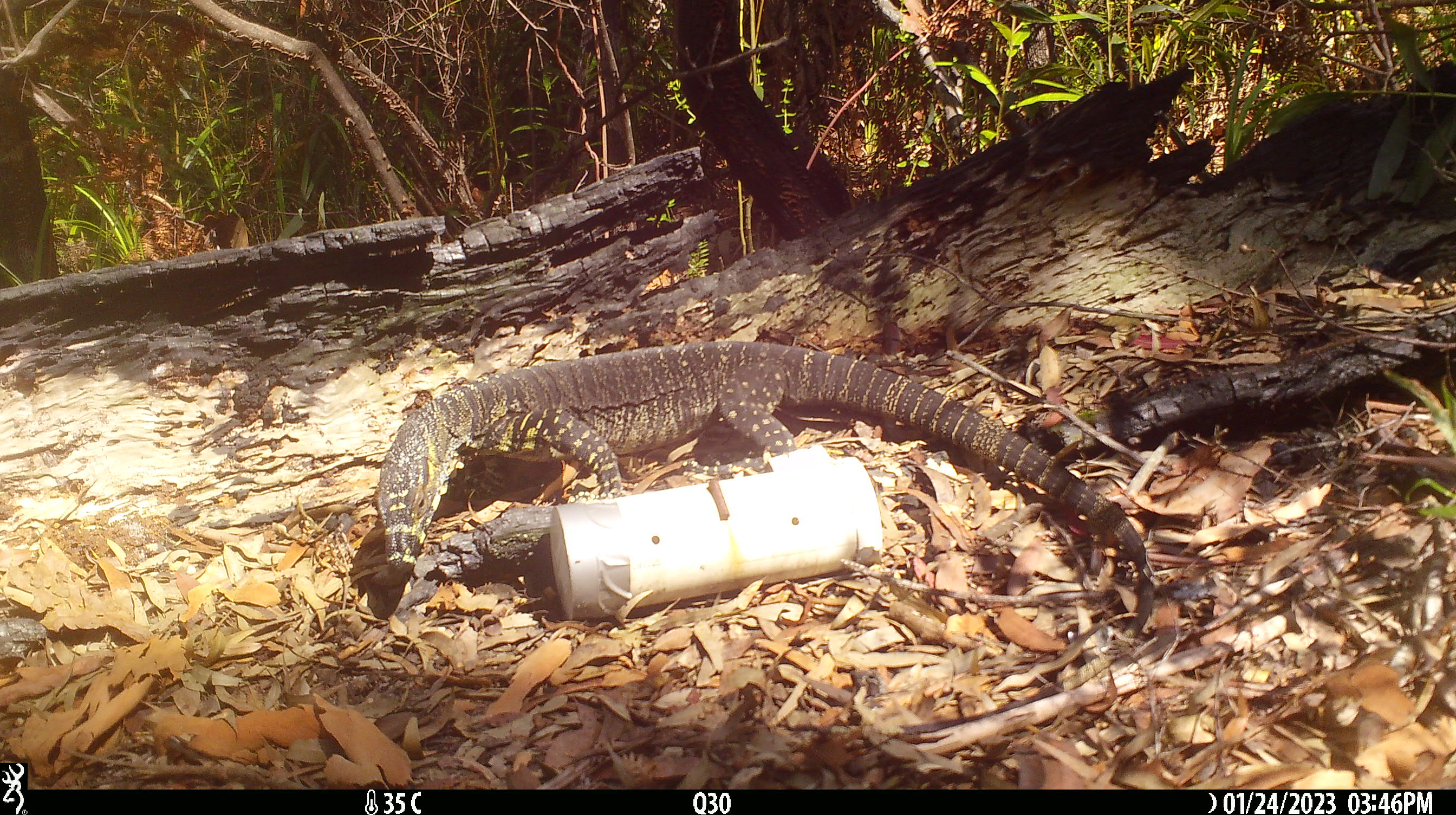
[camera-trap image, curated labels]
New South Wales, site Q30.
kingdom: Animalia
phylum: Chordata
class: Reptilia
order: Squamata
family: Varanidae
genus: Varanus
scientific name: Varanus varius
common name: lace monitor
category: goanna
Goanna (lace monitor) (Varanus varius).